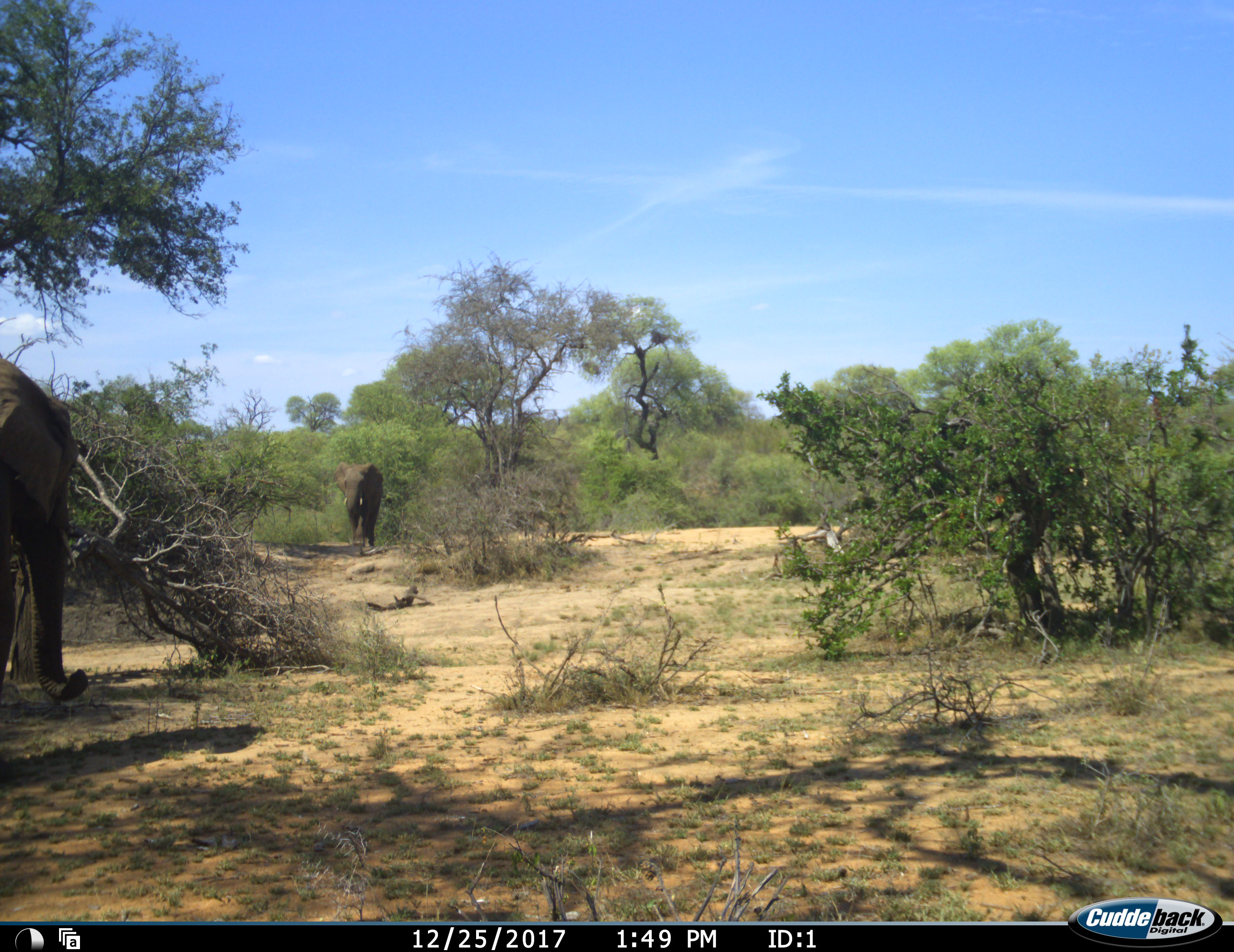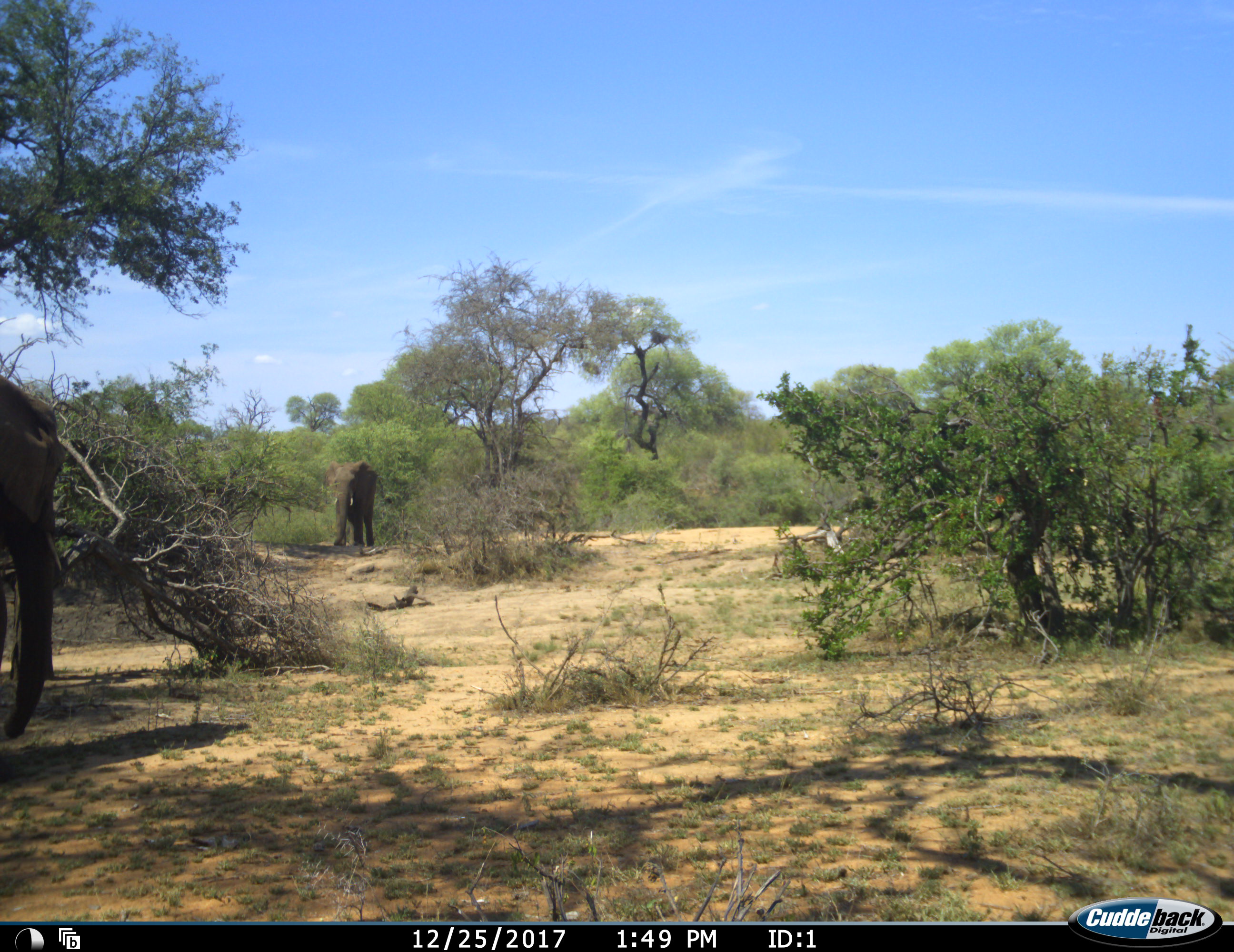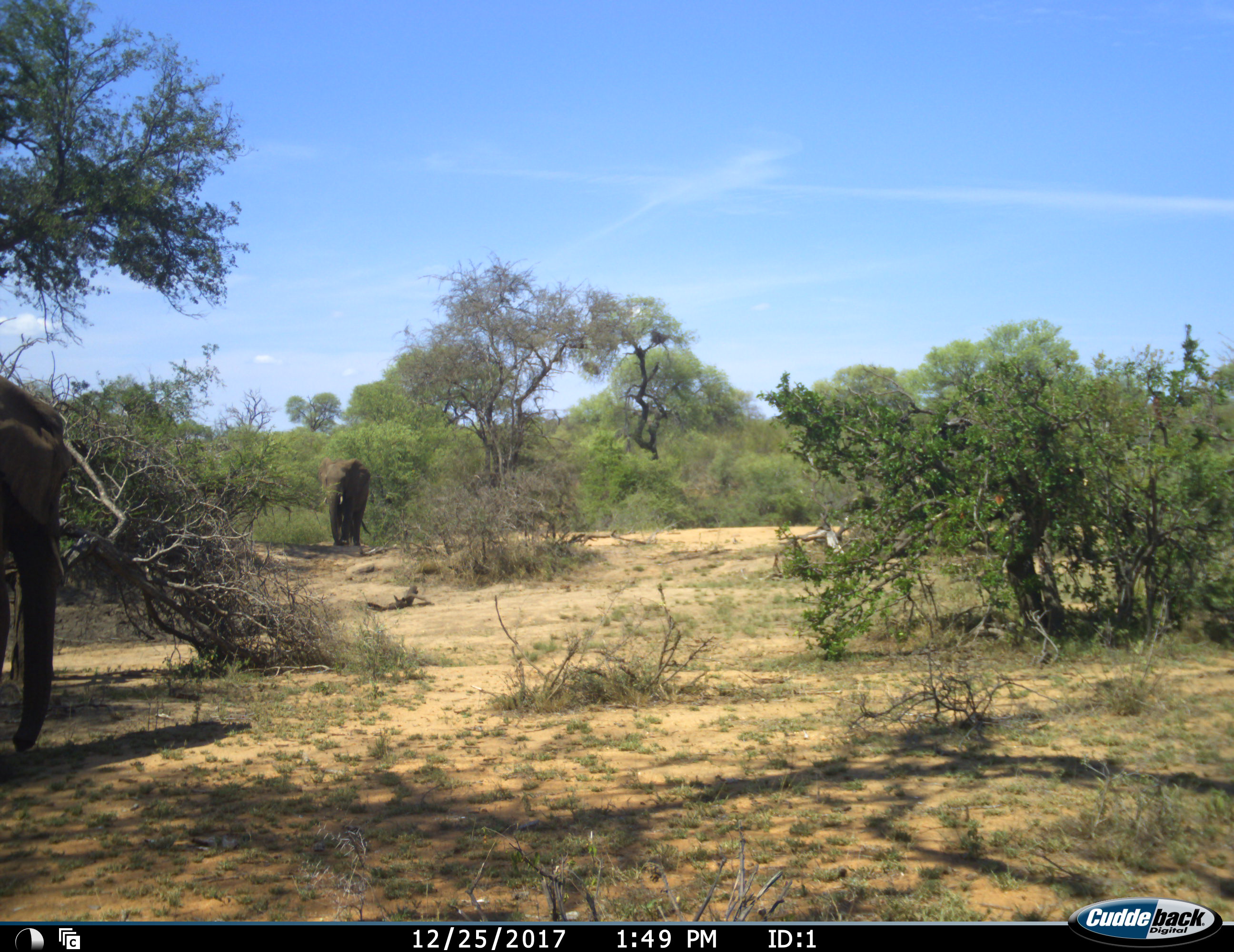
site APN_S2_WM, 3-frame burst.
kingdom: Animalia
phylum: Chordata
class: Mammalia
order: Proboscidea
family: Elephantidae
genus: Loxodonta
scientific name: Loxodonta africana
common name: african bush elephant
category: elephant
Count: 2.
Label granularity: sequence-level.